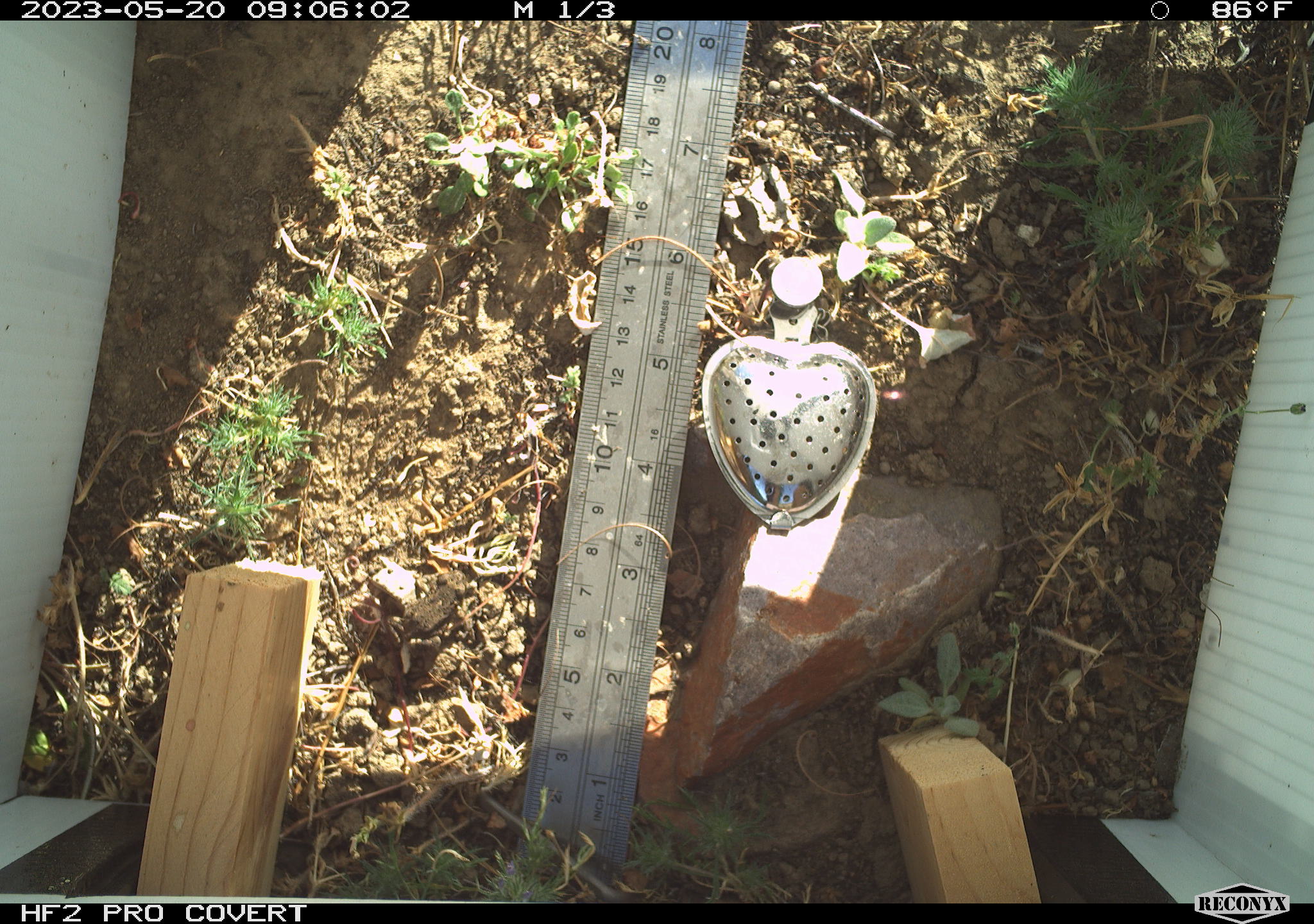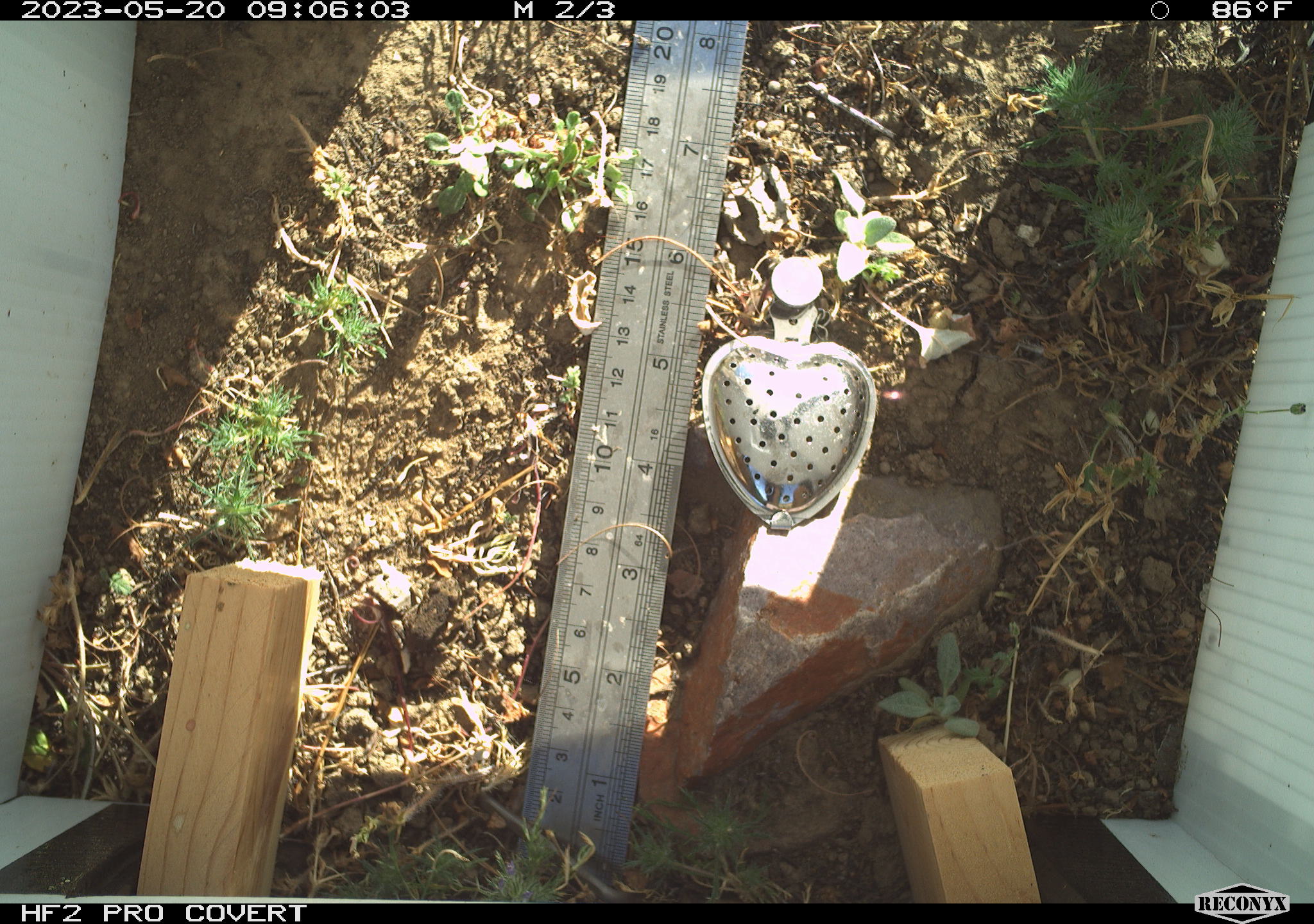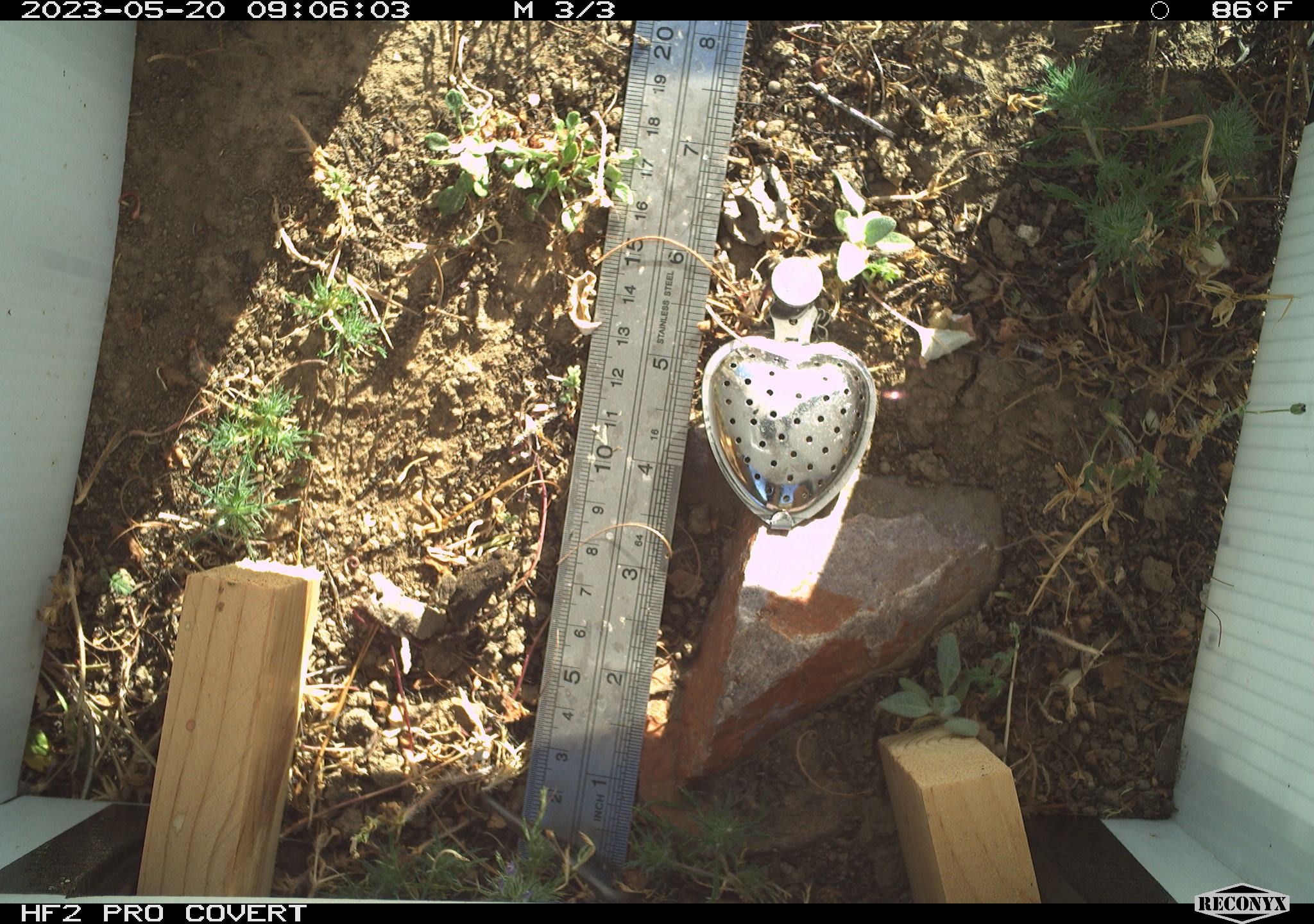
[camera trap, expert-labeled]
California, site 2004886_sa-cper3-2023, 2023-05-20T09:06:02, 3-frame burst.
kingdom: Animalia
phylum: Chordata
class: Amphibia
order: Anura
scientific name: Anura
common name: frogs